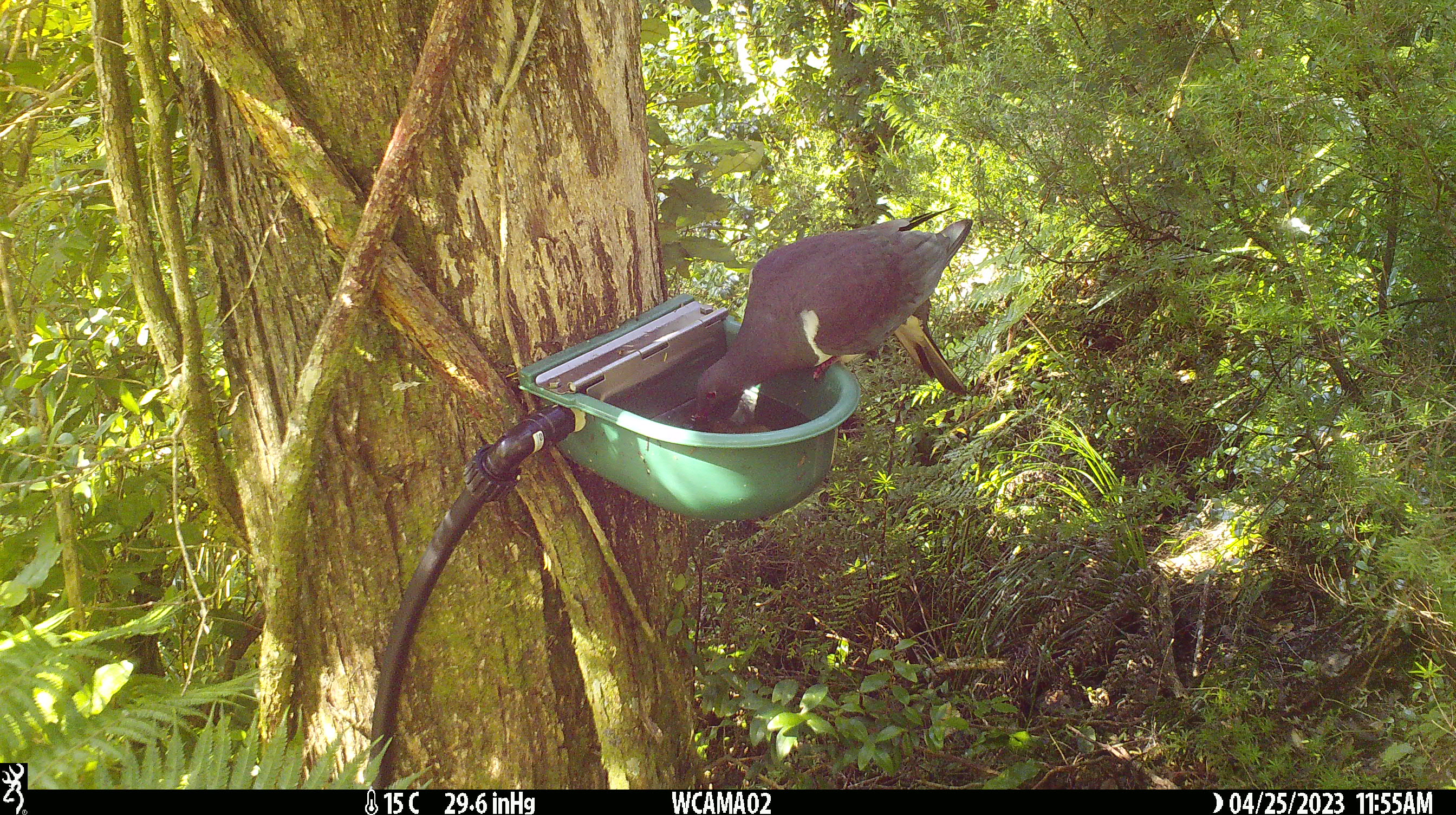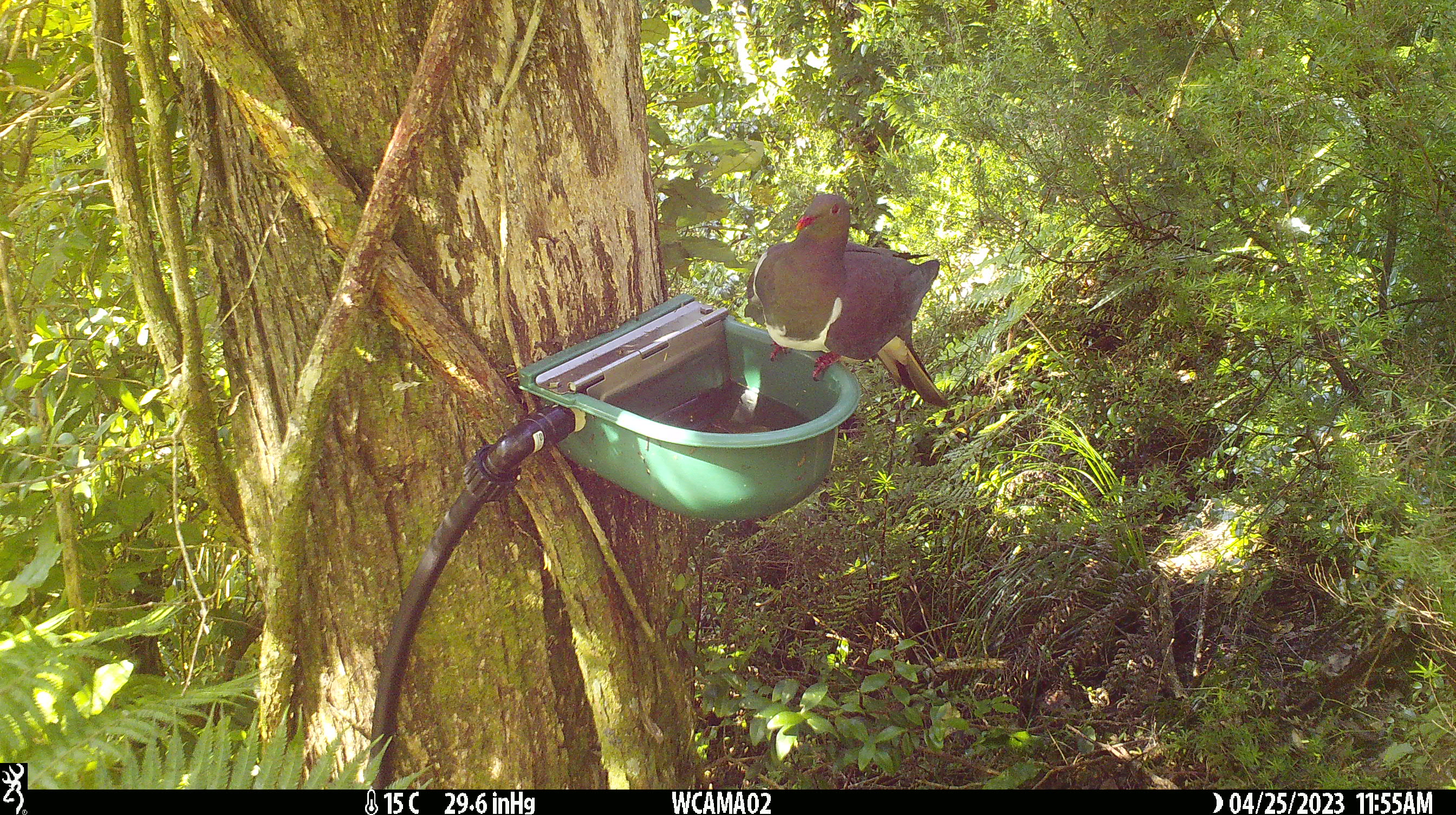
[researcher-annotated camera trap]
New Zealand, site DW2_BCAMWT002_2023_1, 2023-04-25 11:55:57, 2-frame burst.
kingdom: Animalia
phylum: Chordata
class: Aves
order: Columbiformes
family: Columbidae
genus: Hemiphaga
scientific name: Hemiphaga novaeseelandiae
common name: new zealand pigeon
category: kereru